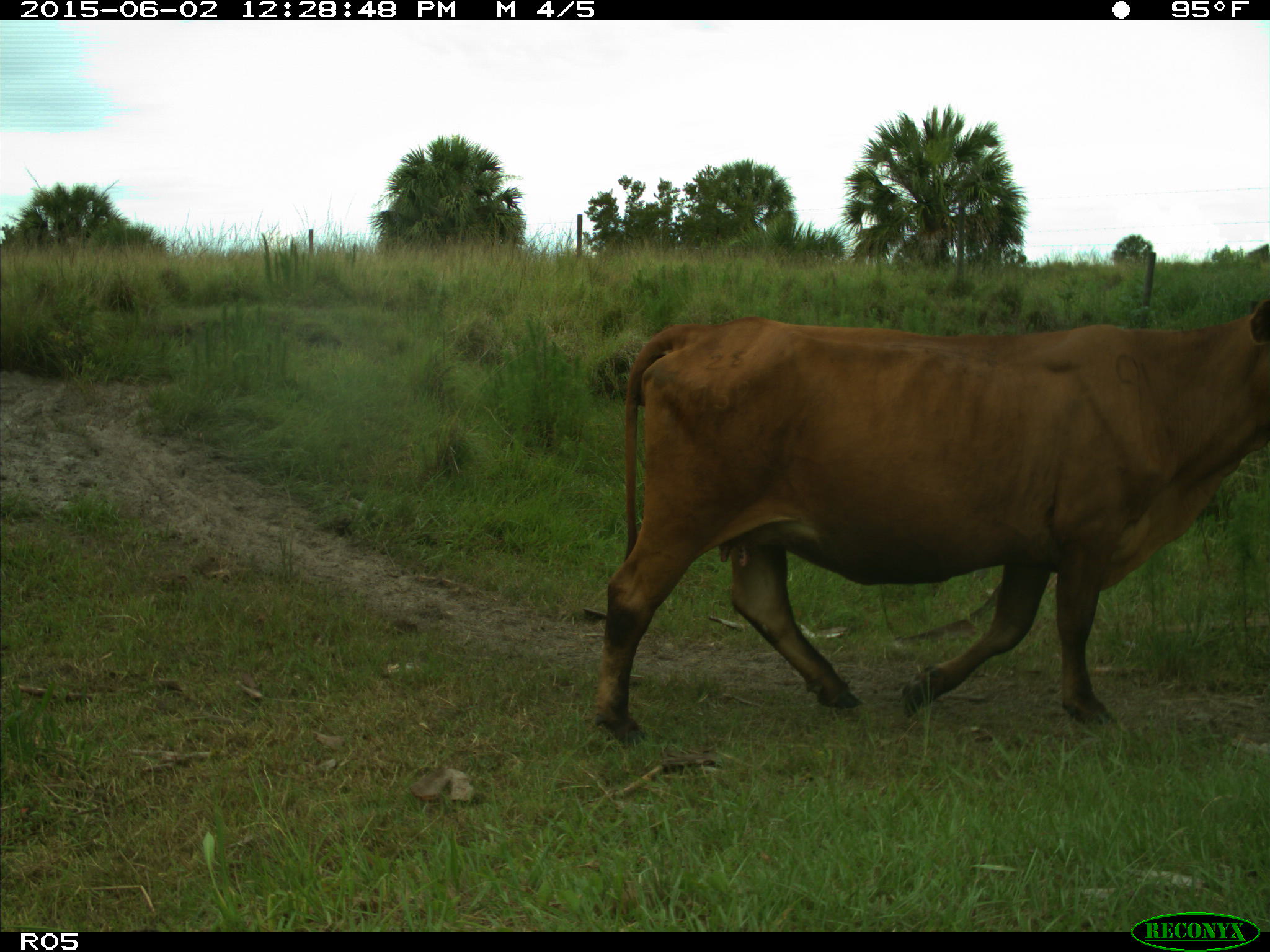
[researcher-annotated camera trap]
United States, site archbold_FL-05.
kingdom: Animalia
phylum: Chordata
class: Mammalia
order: Artiodactyla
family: Bovidae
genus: Bos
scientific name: Bos taurus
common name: domestic cow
Bos taurus (domestic cow).